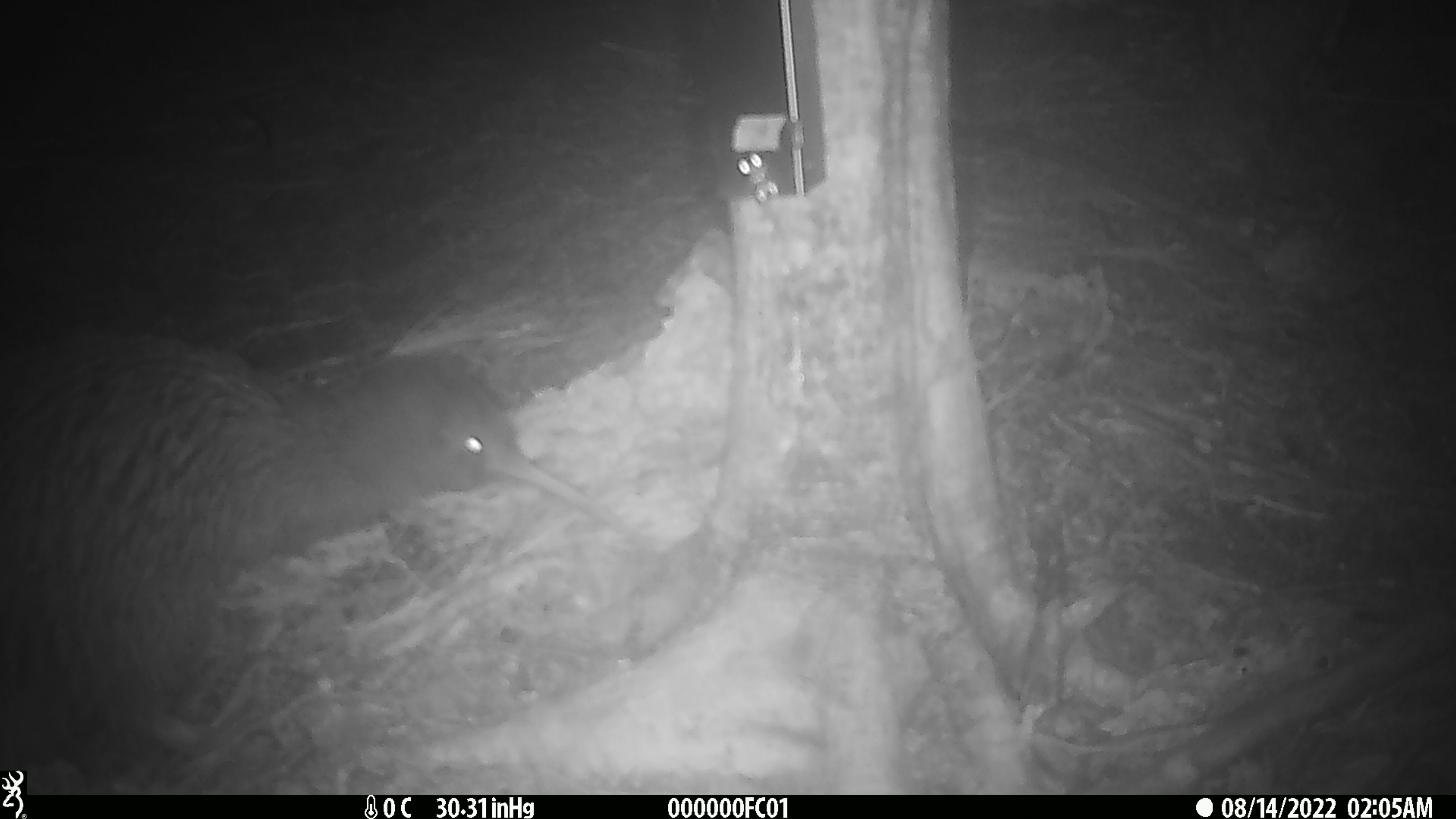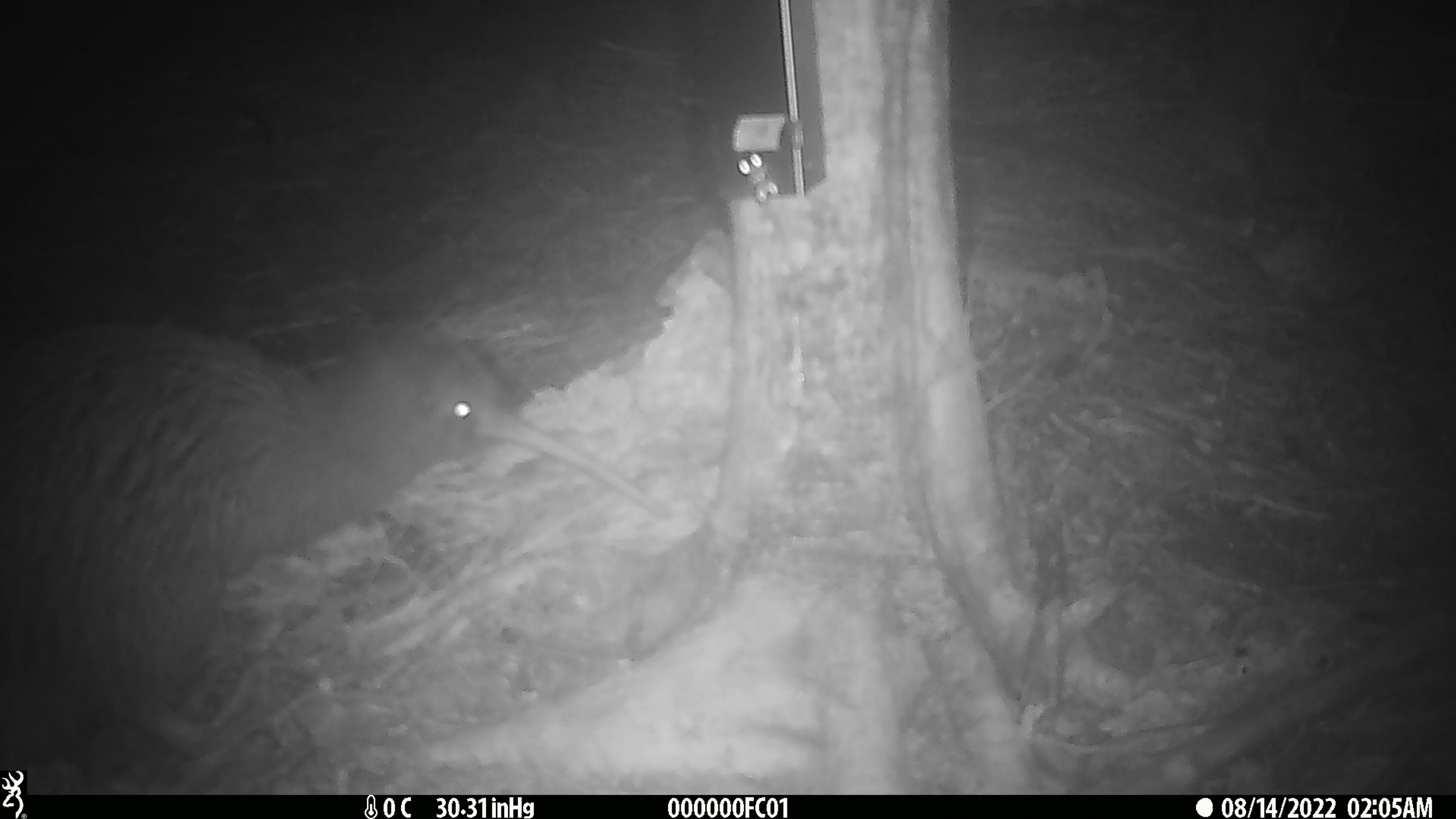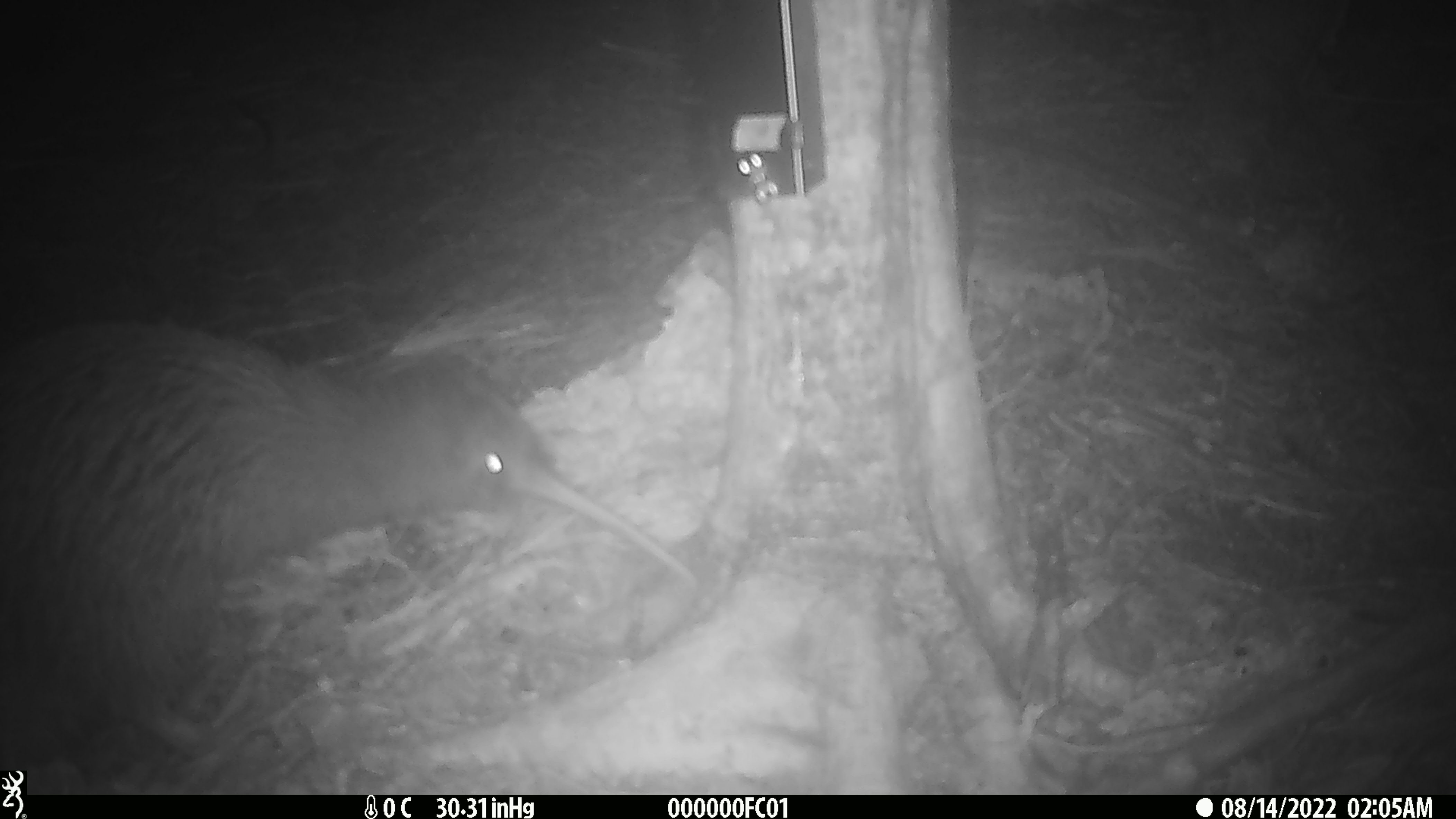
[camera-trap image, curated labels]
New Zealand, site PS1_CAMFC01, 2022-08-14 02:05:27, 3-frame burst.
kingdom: Animalia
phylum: Chordata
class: Aves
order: Apterygiformes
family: Apterygidae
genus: Apteryx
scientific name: Apteryx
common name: kiwi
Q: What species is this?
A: Kiwi (Apteryx).